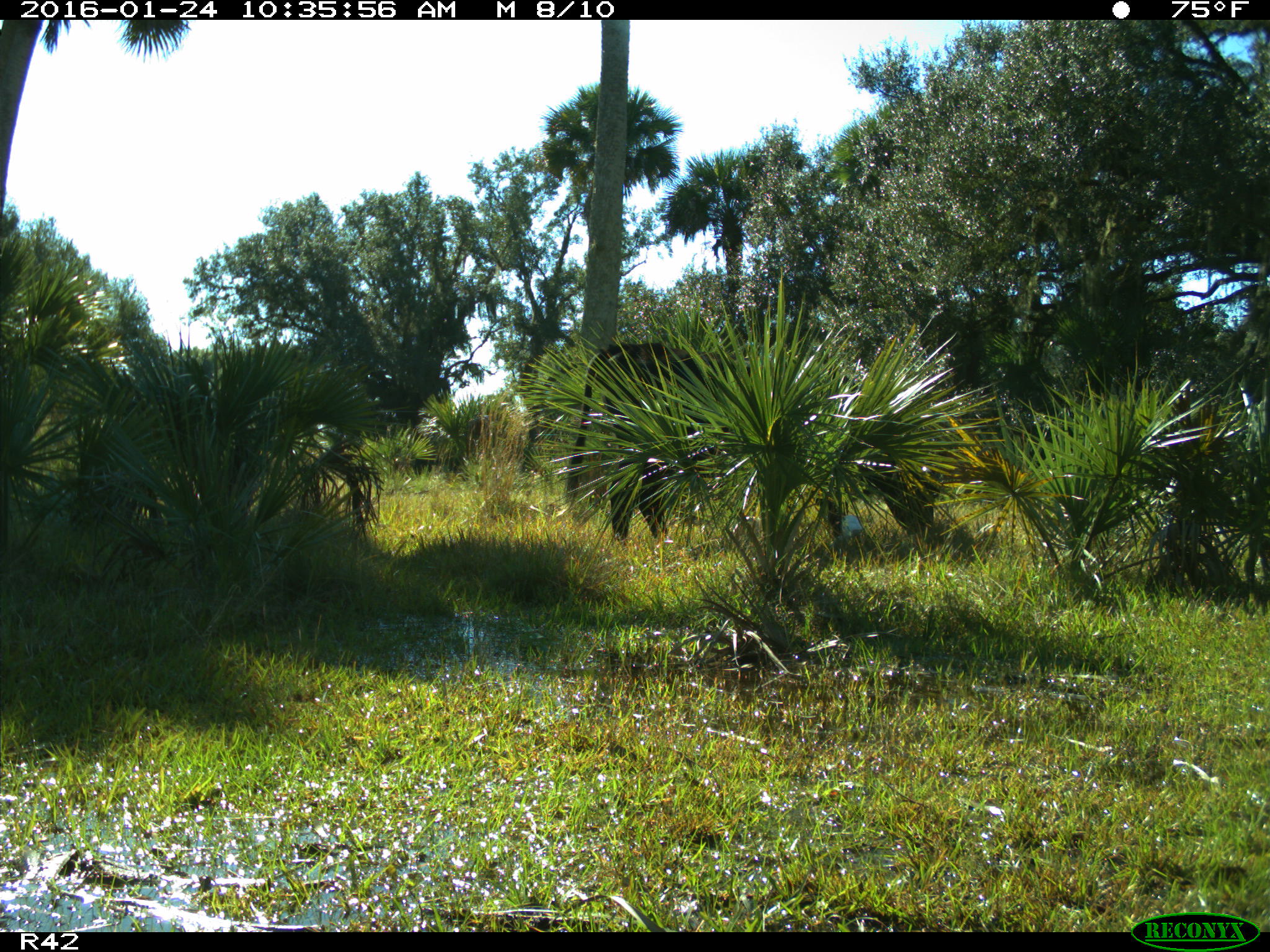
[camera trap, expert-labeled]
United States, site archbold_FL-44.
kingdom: Animalia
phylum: Chordata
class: Mammalia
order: Artiodactyla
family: Bovidae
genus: Bos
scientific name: Bos taurus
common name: domestic cow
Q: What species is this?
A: Bos taurus (domestic cow).